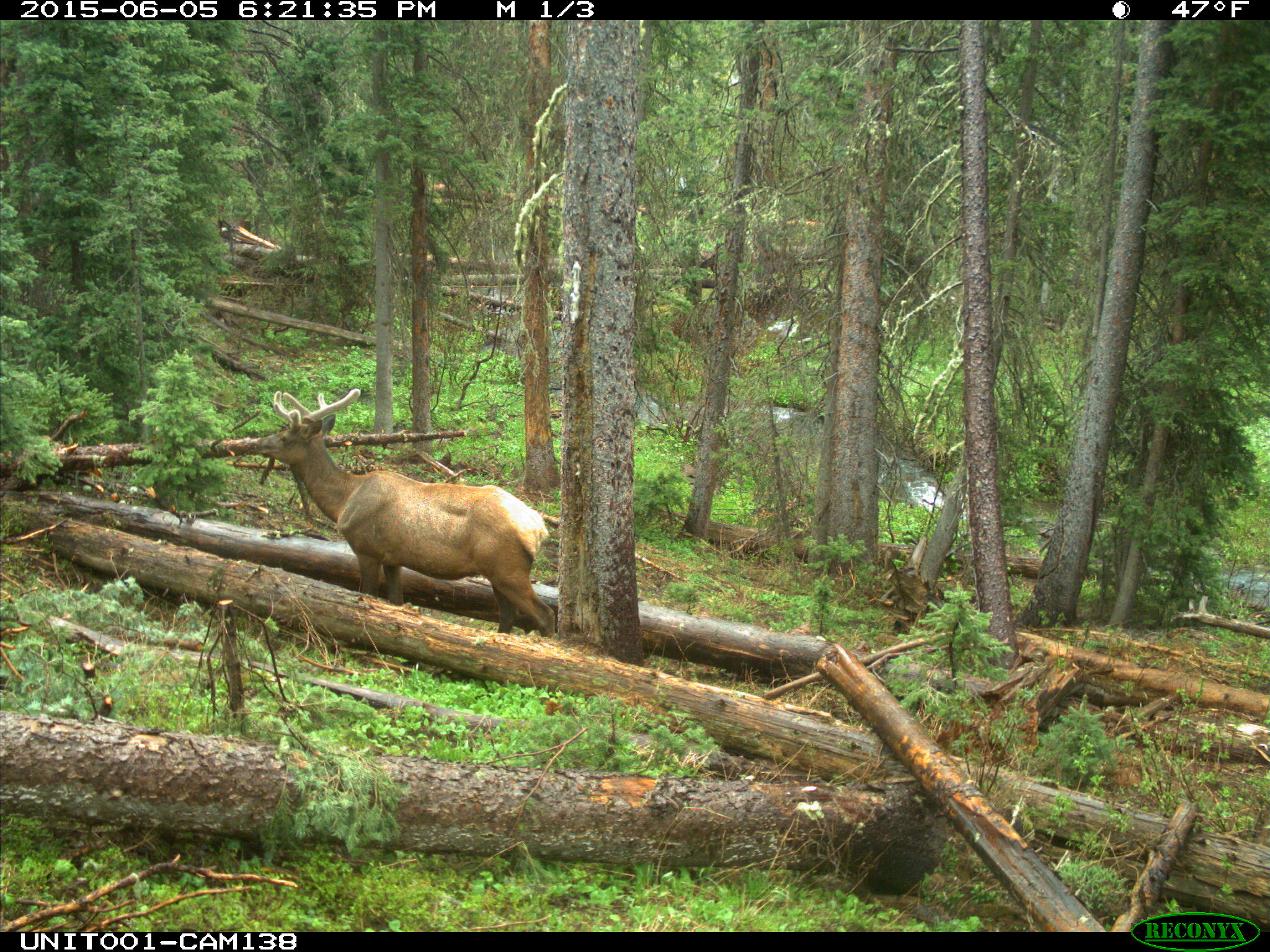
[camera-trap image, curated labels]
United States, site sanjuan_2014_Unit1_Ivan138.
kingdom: Animalia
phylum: Chordata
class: Mammalia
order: Artiodactyla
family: Cervidae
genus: Cervus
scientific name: Cervus elaphus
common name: red deer